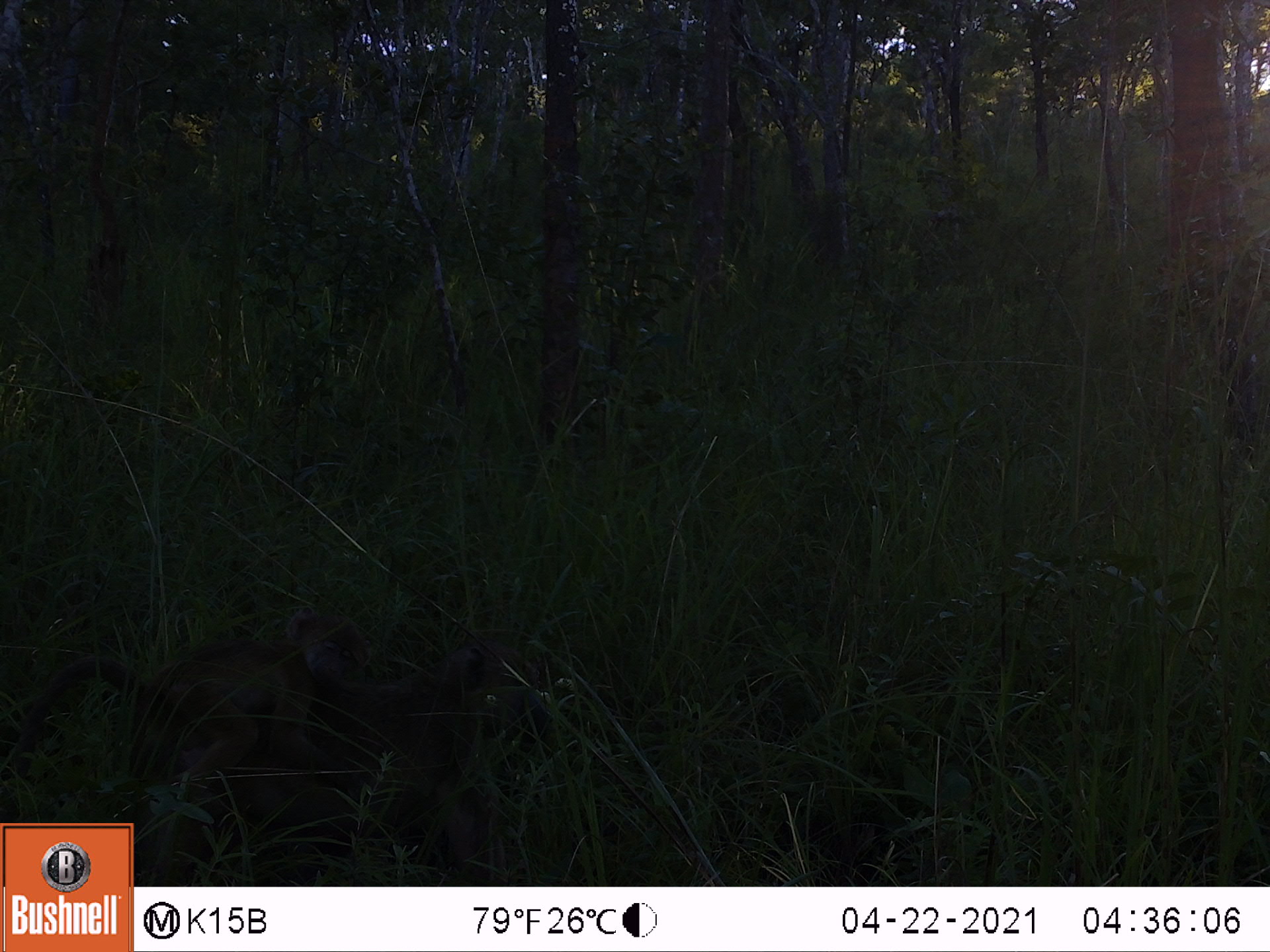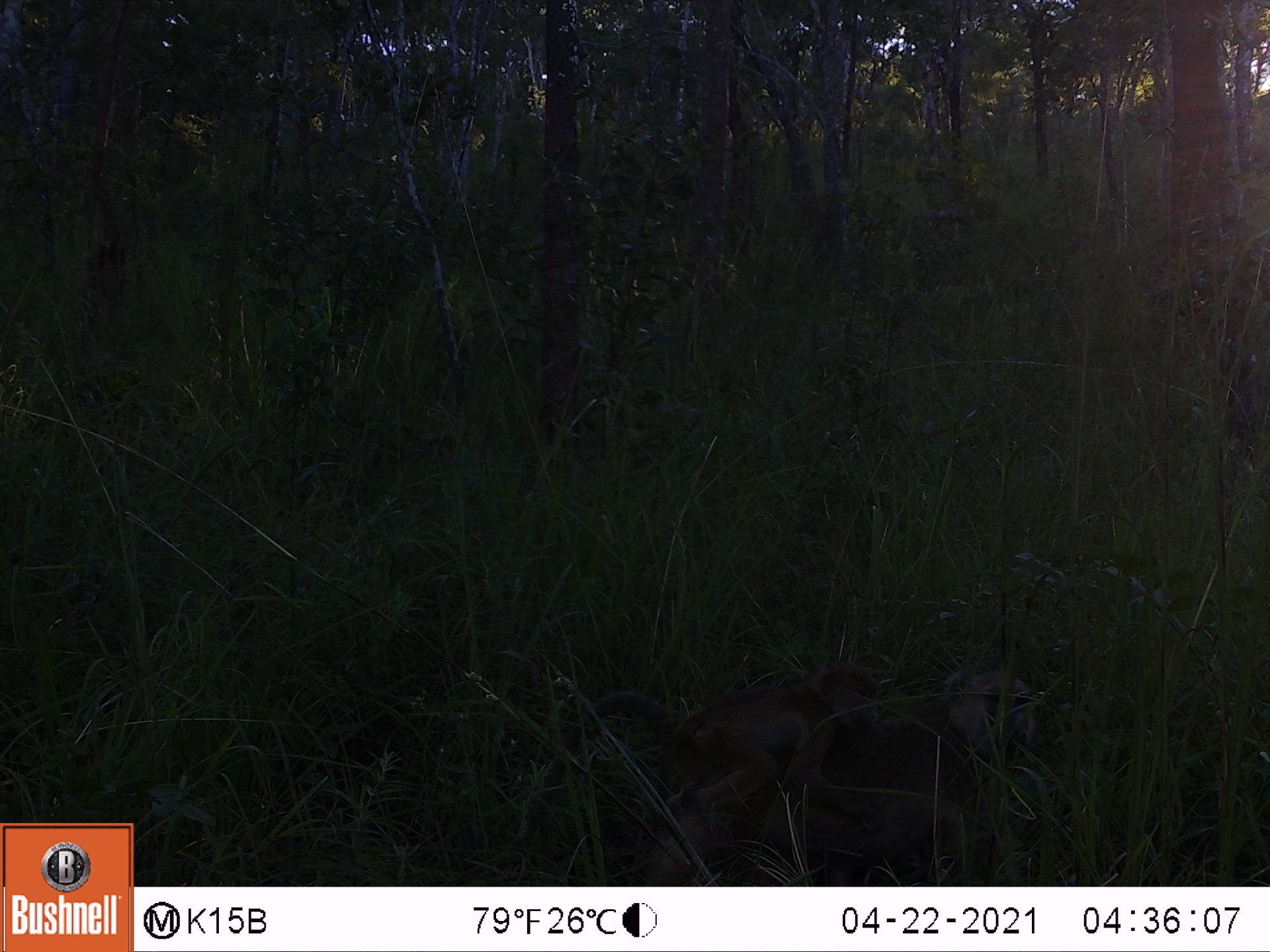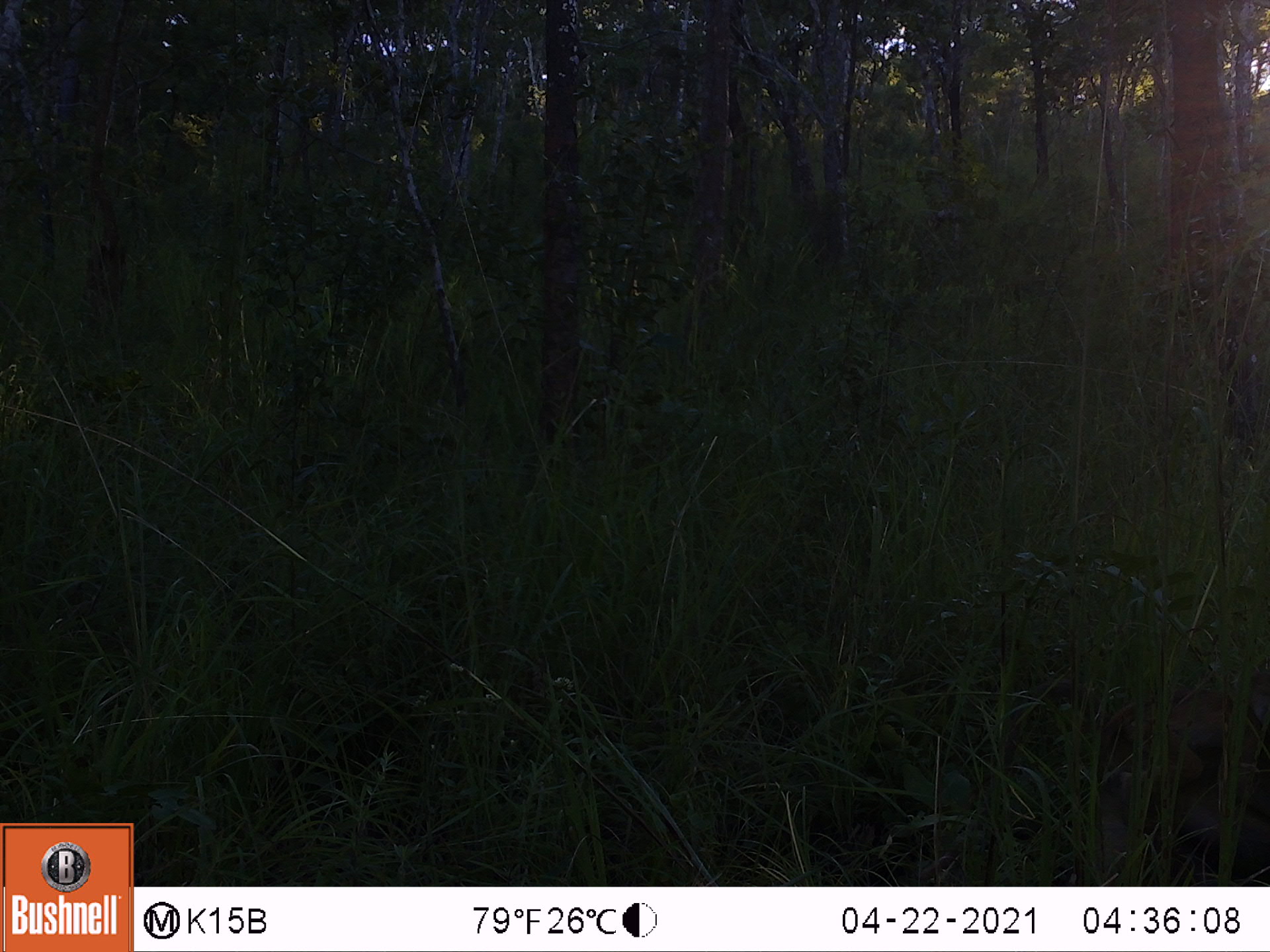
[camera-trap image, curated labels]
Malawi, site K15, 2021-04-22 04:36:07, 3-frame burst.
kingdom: Animalia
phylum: Chordata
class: Mammalia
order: Primates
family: Cercopithecidae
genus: Papio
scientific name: Papio cynocephalus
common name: yellow baboon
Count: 2.